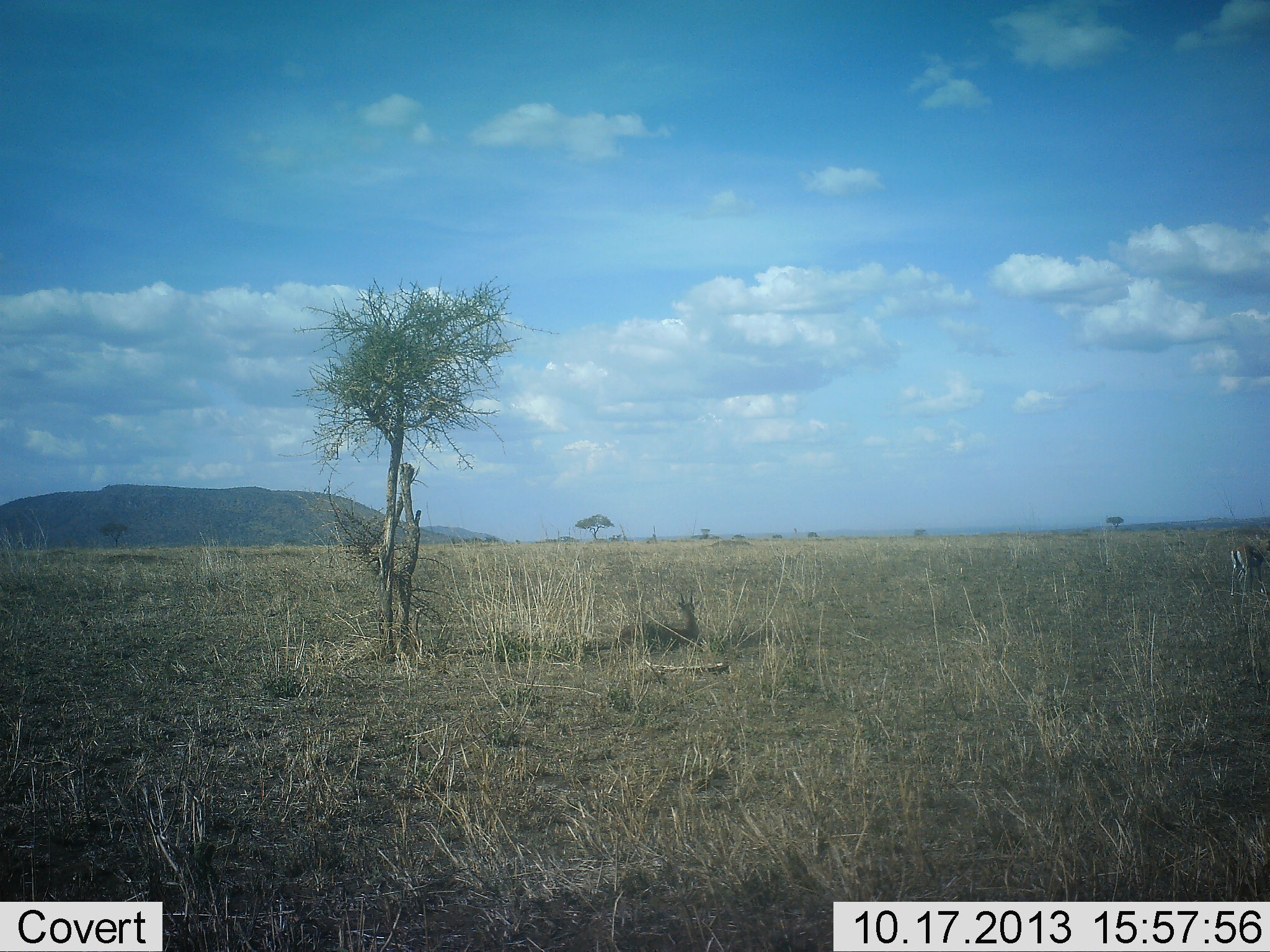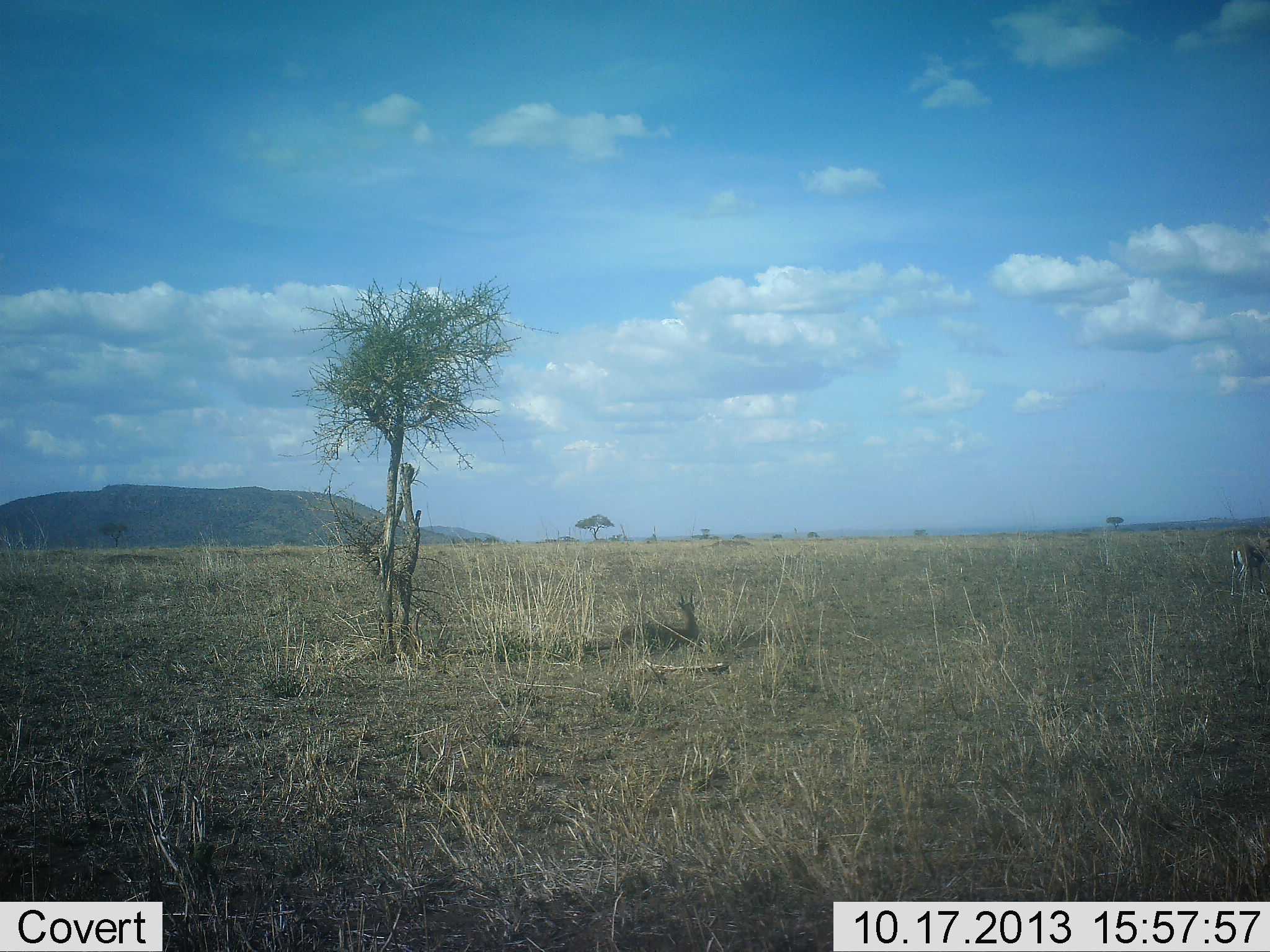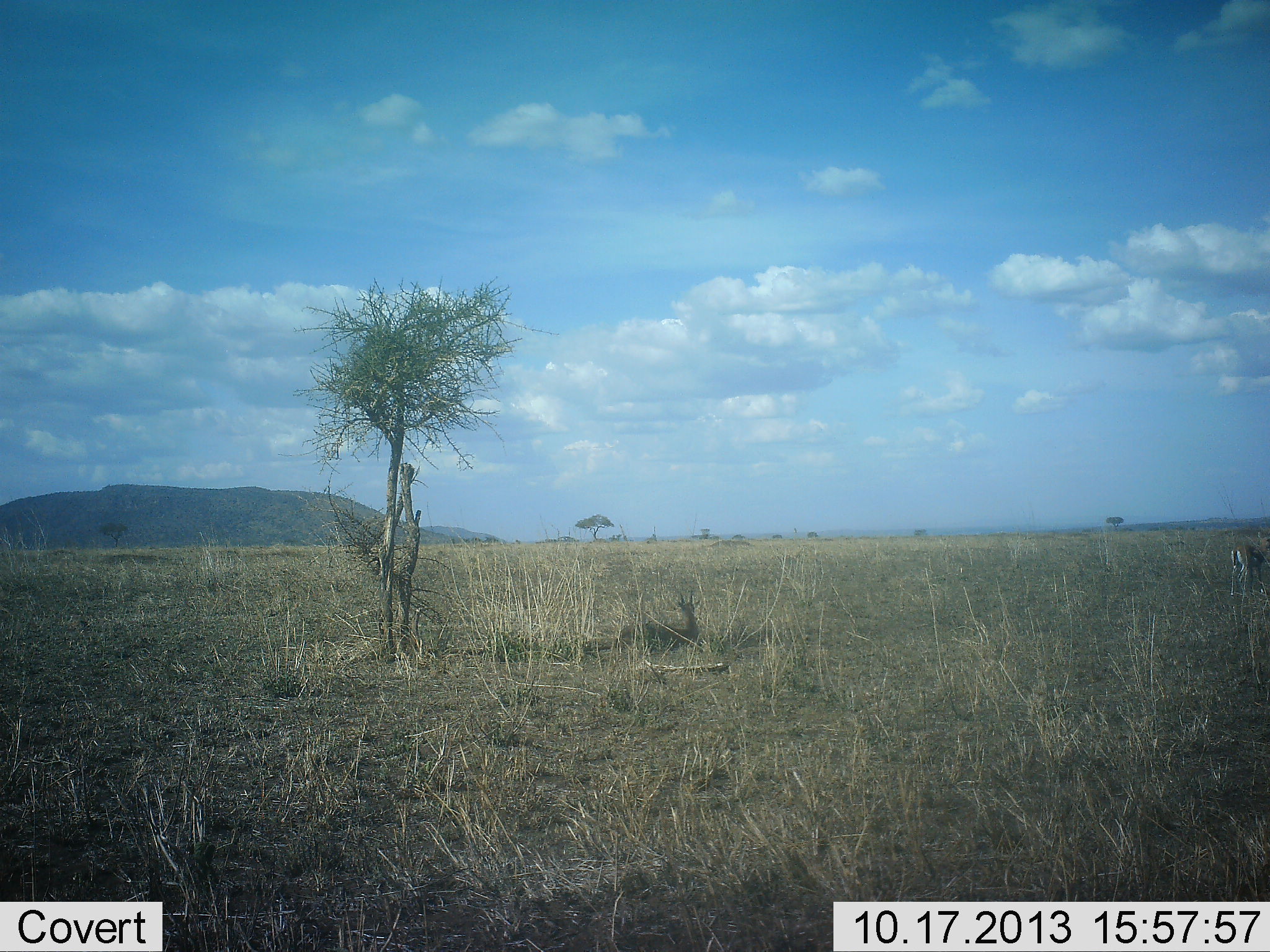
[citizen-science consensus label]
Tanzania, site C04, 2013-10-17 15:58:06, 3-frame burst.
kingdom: Animalia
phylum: Chordata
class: Mammalia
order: Artiodactyla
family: Bovidae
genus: Eudorcas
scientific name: Eudorcas thomsonii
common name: thomson's gazelle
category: gazellethomsons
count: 1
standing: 33%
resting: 11%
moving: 0%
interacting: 0%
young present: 0%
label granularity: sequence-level